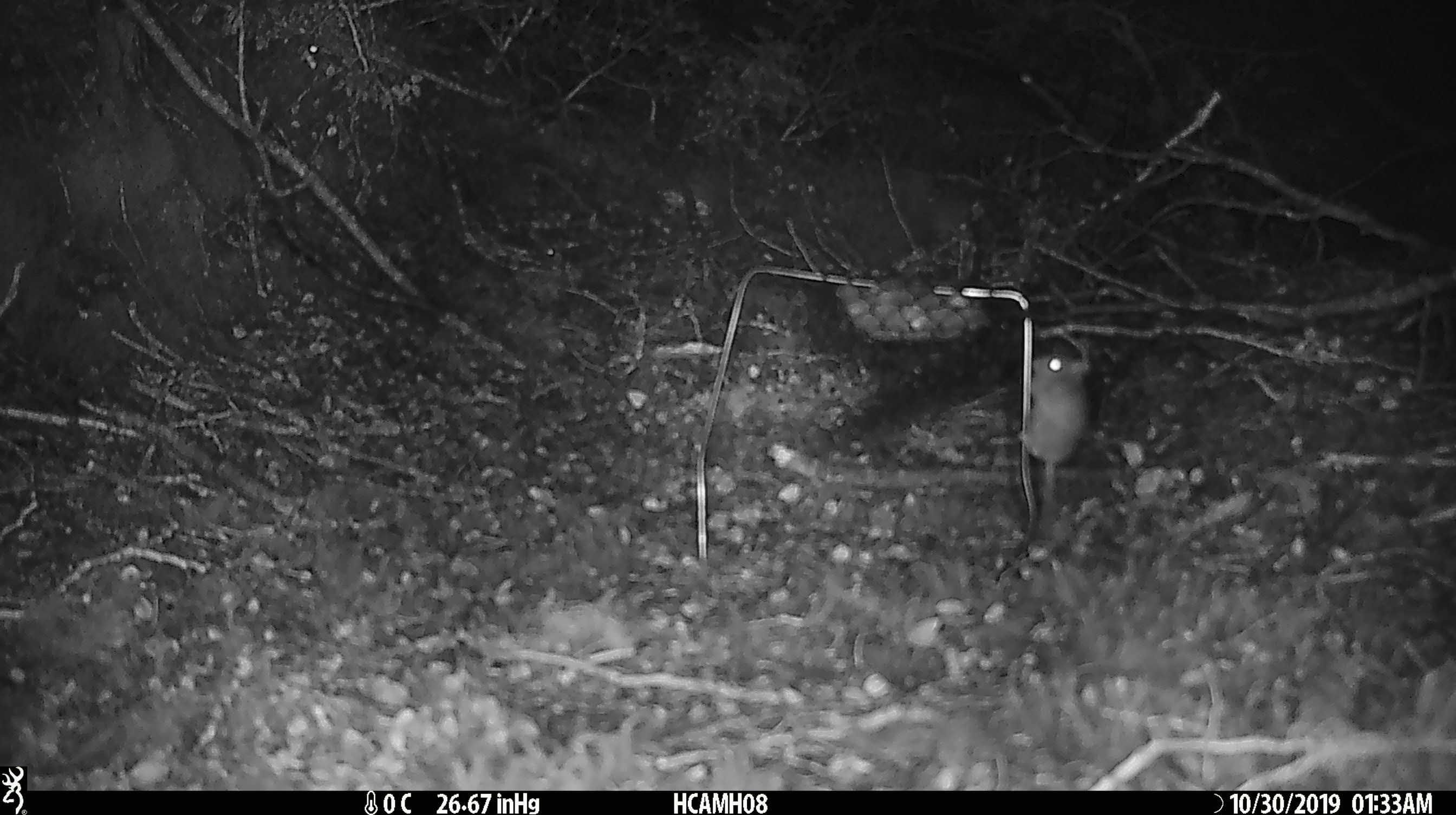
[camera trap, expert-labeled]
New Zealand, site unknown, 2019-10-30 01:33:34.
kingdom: Animalia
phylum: Chordata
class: Mammalia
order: Rodentia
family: Muridae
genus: Mus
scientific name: Mus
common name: mouse